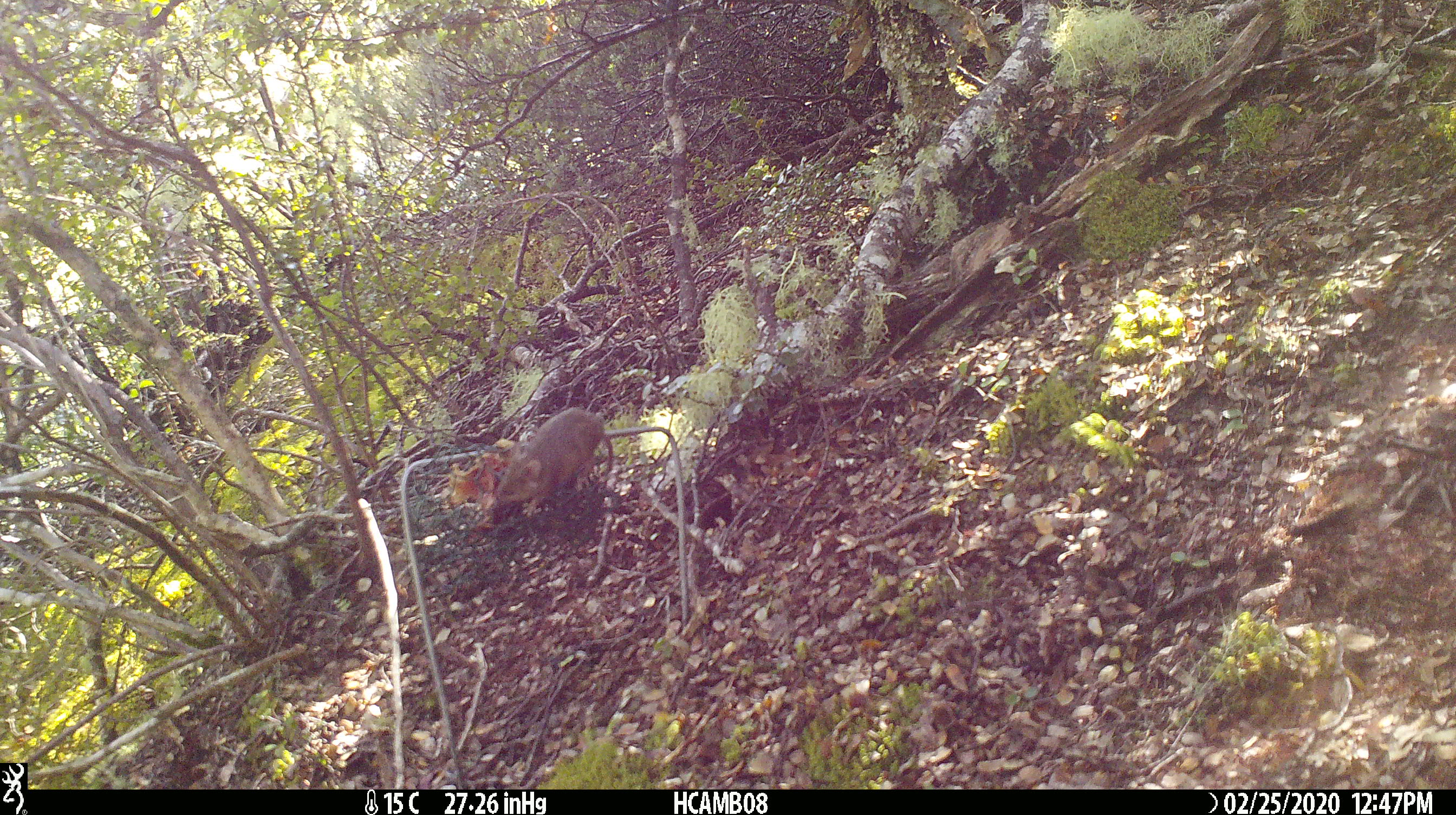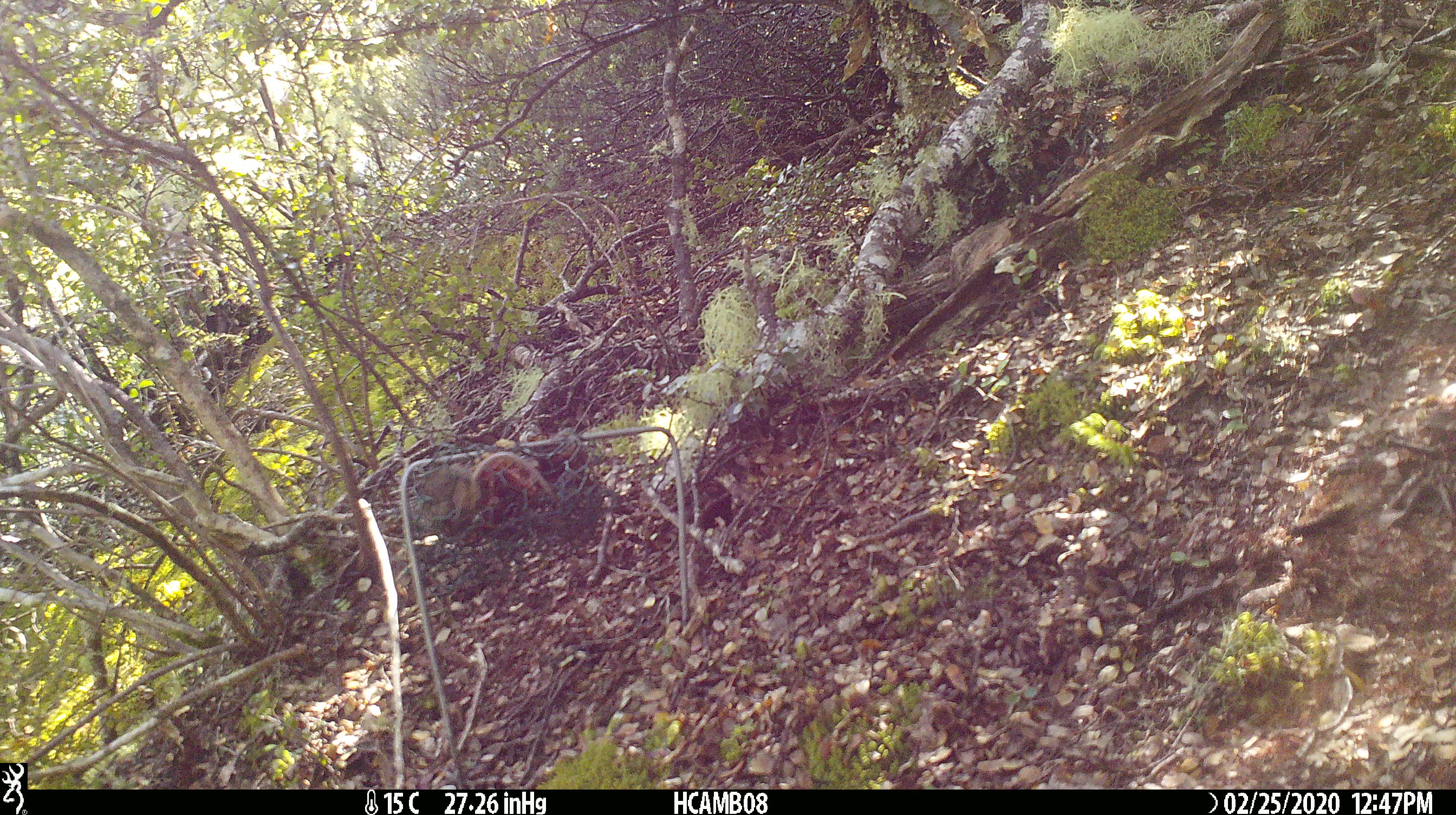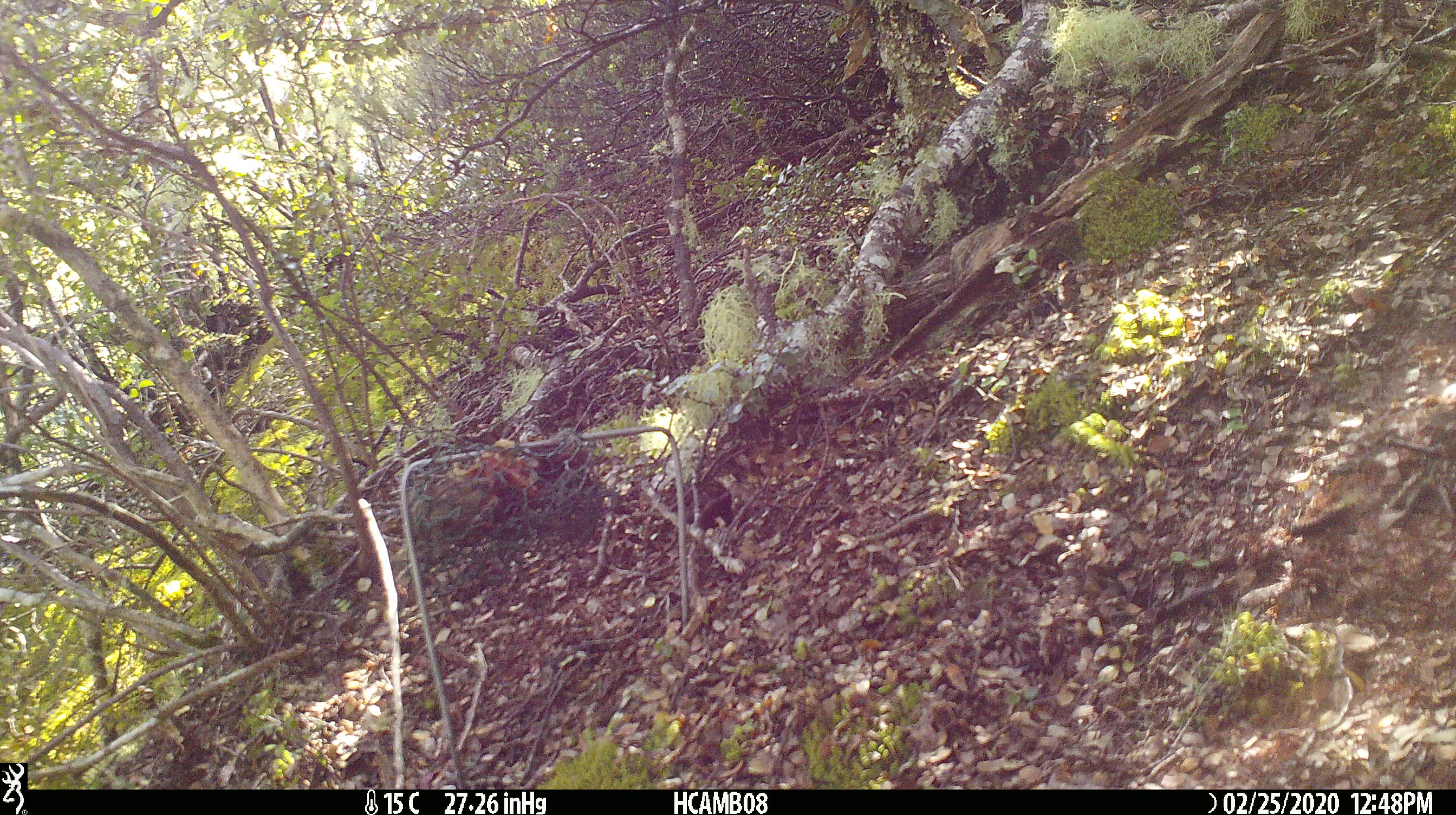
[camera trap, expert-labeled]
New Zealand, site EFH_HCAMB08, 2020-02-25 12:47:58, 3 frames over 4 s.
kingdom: Animalia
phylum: Chordata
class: Mammalia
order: Rodentia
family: Muridae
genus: Mus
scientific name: Mus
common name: mouse